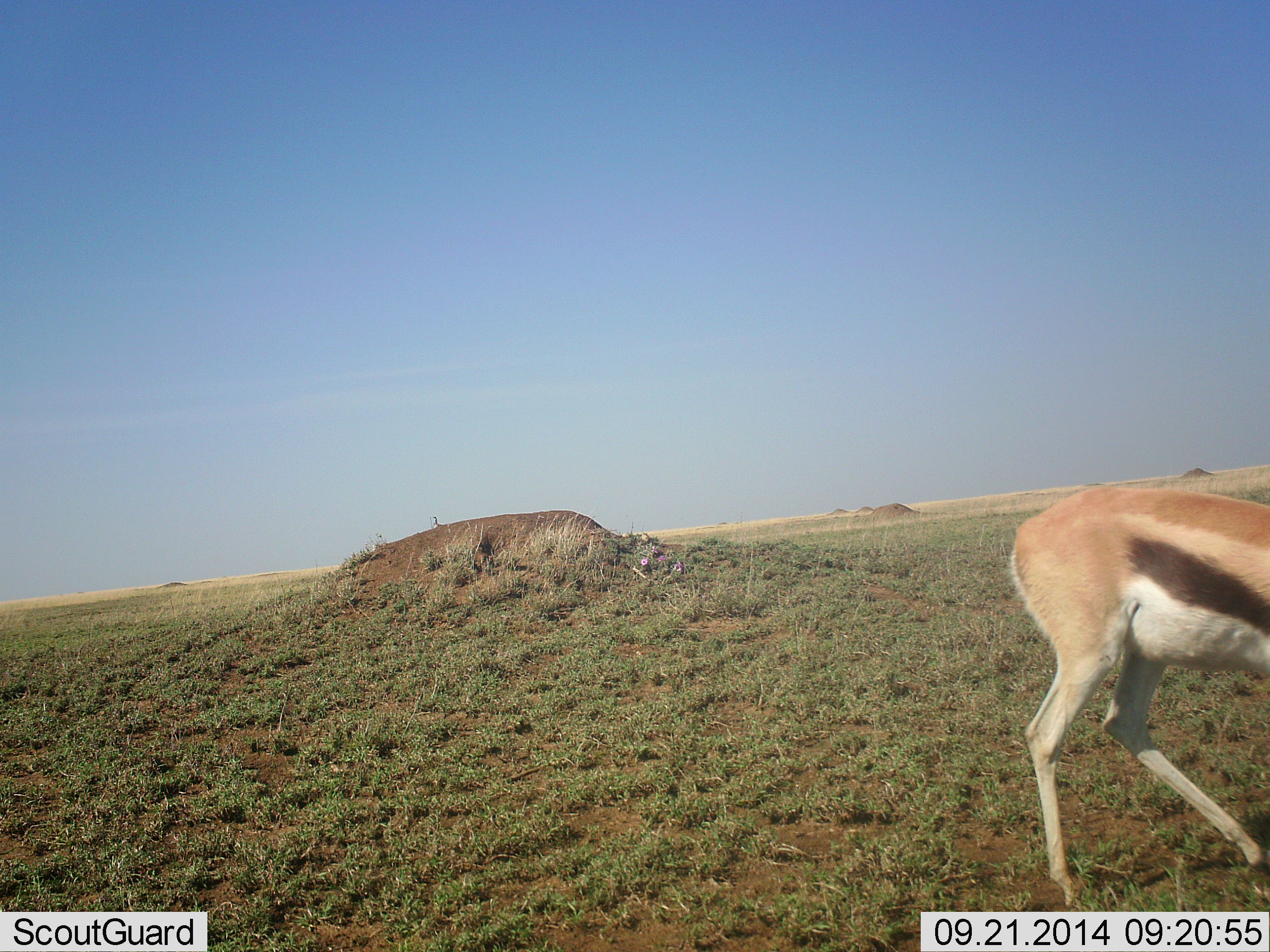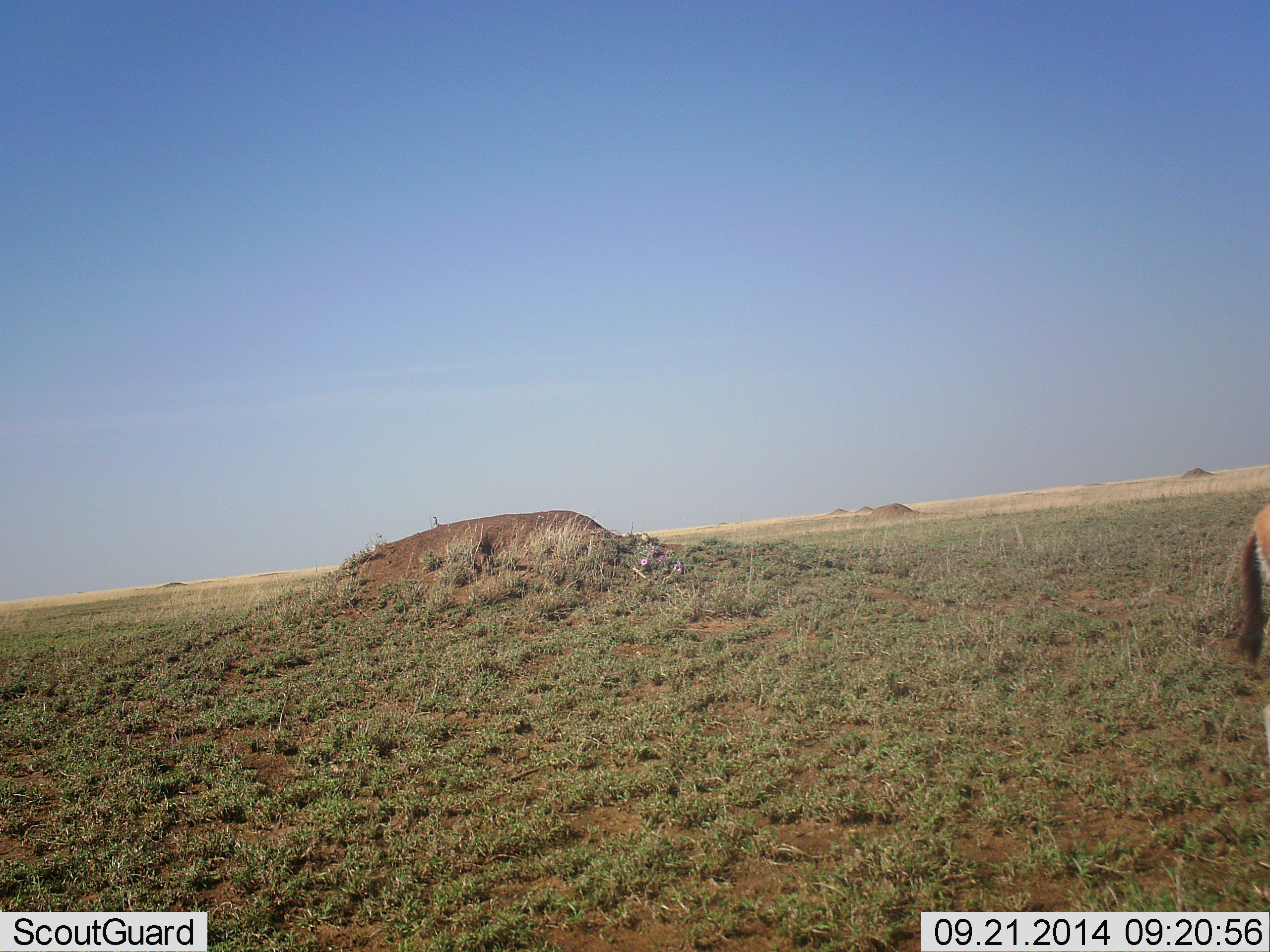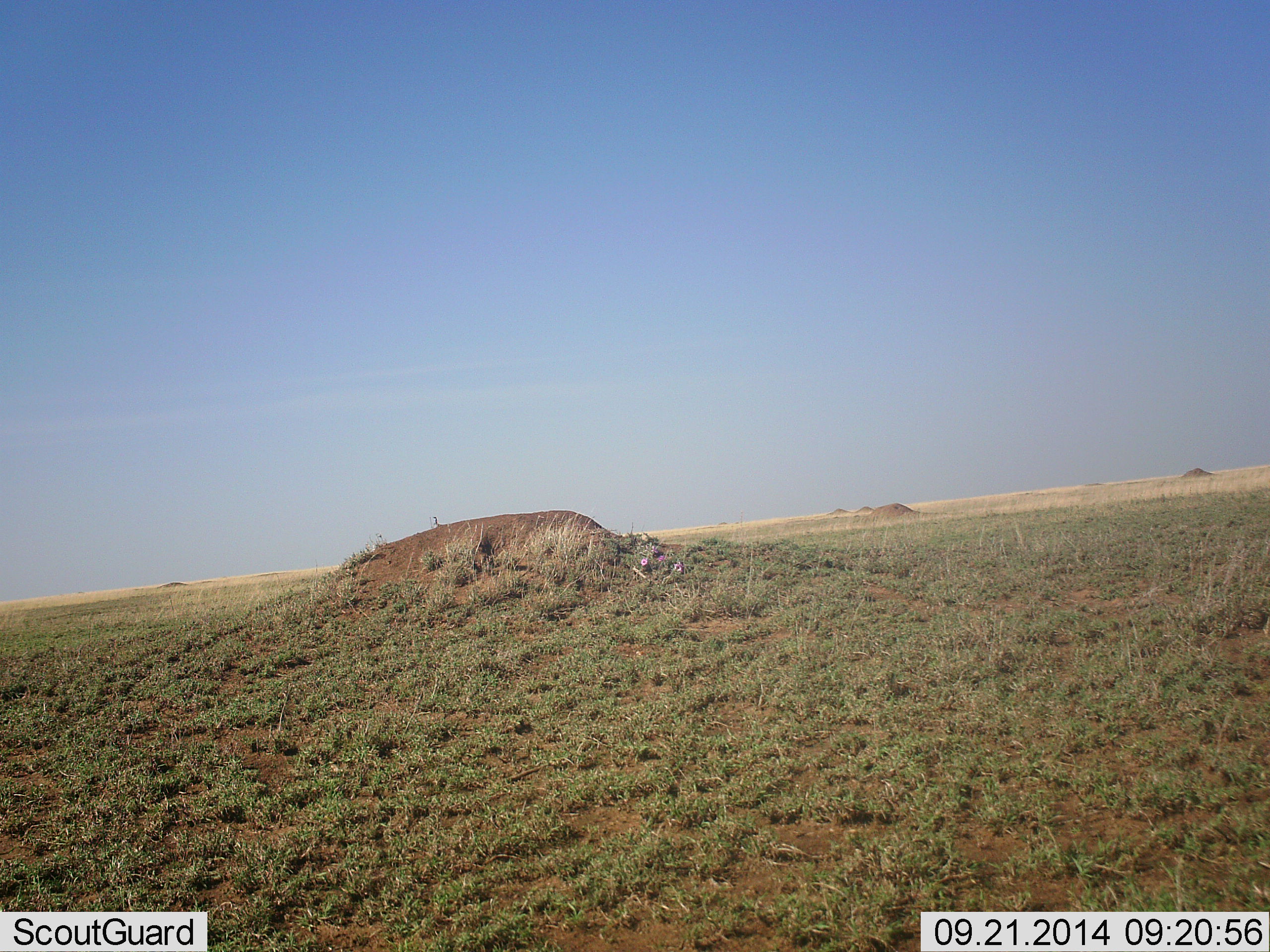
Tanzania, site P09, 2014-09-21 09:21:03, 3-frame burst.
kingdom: Animalia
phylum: Chordata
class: Mammalia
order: Artiodactyla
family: Bovidae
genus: Eudorcas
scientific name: Eudorcas thomsonii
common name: thomson's gazelle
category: gazellethomsons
Gazellethomsons (thomson's gazelle) (Eudorcas thomsonii), count 1. Behavior (volunteer vote fractions): standing 0%, resting 0%, moving 100%, interacting 0%. Young present (vote fraction): 0%. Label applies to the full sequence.